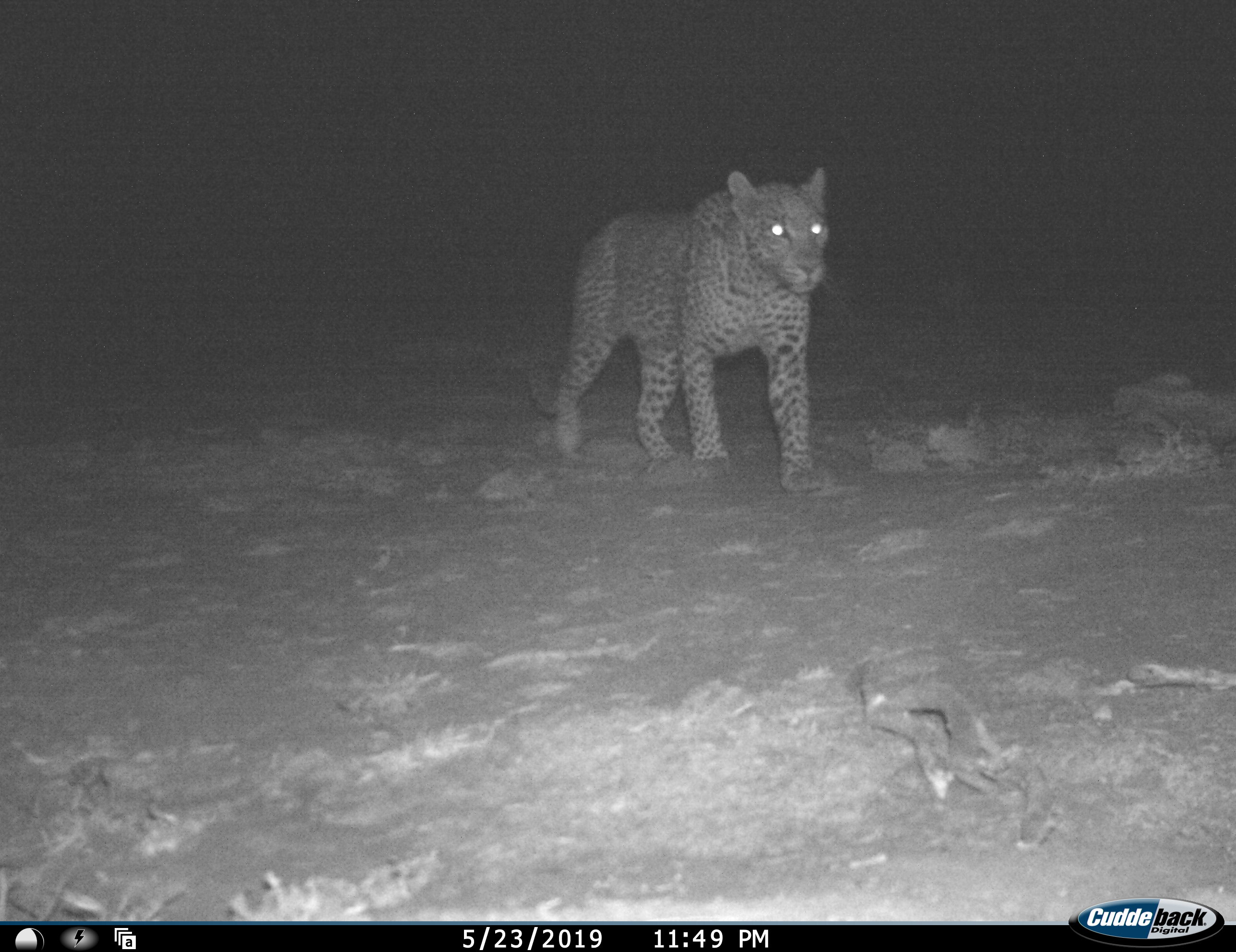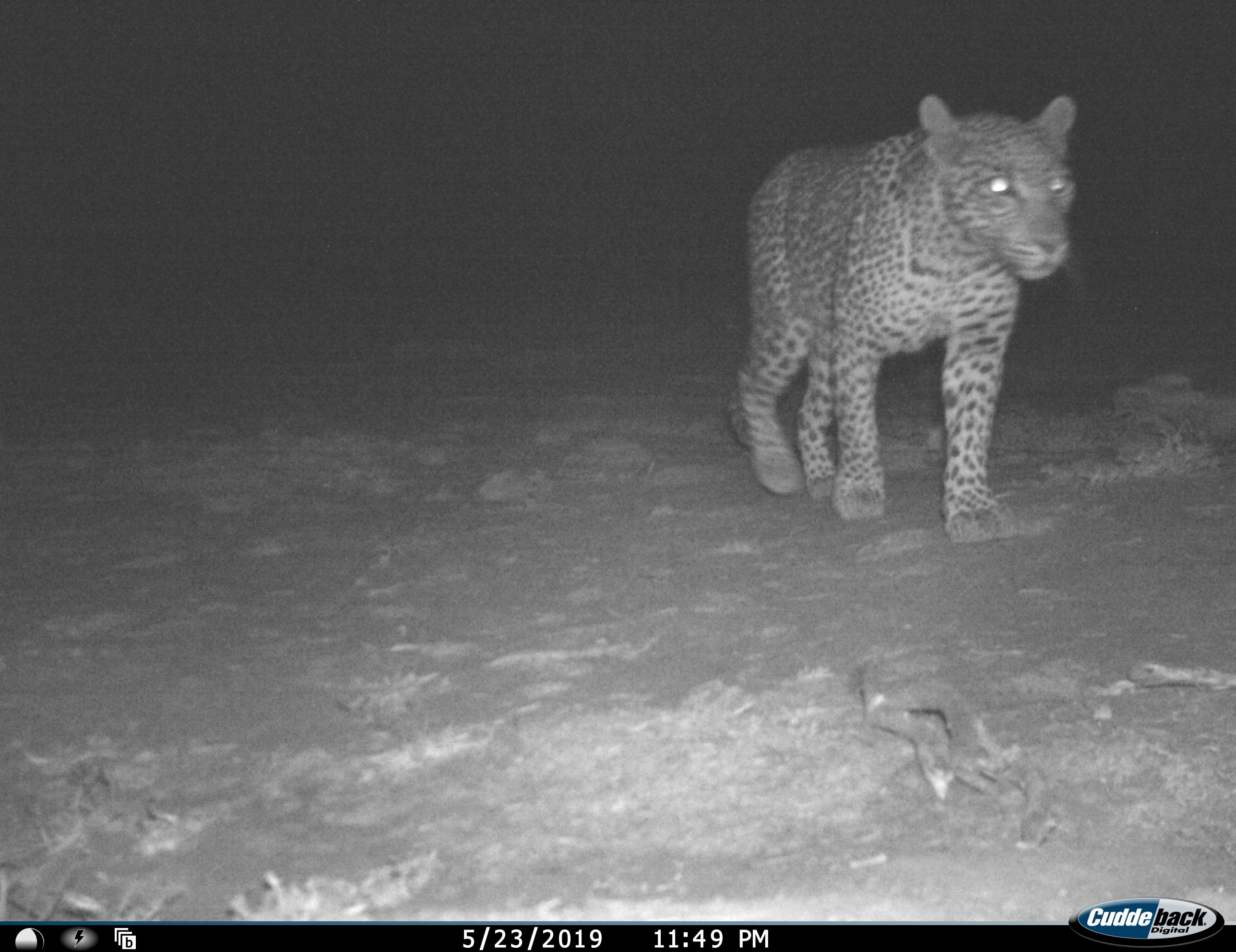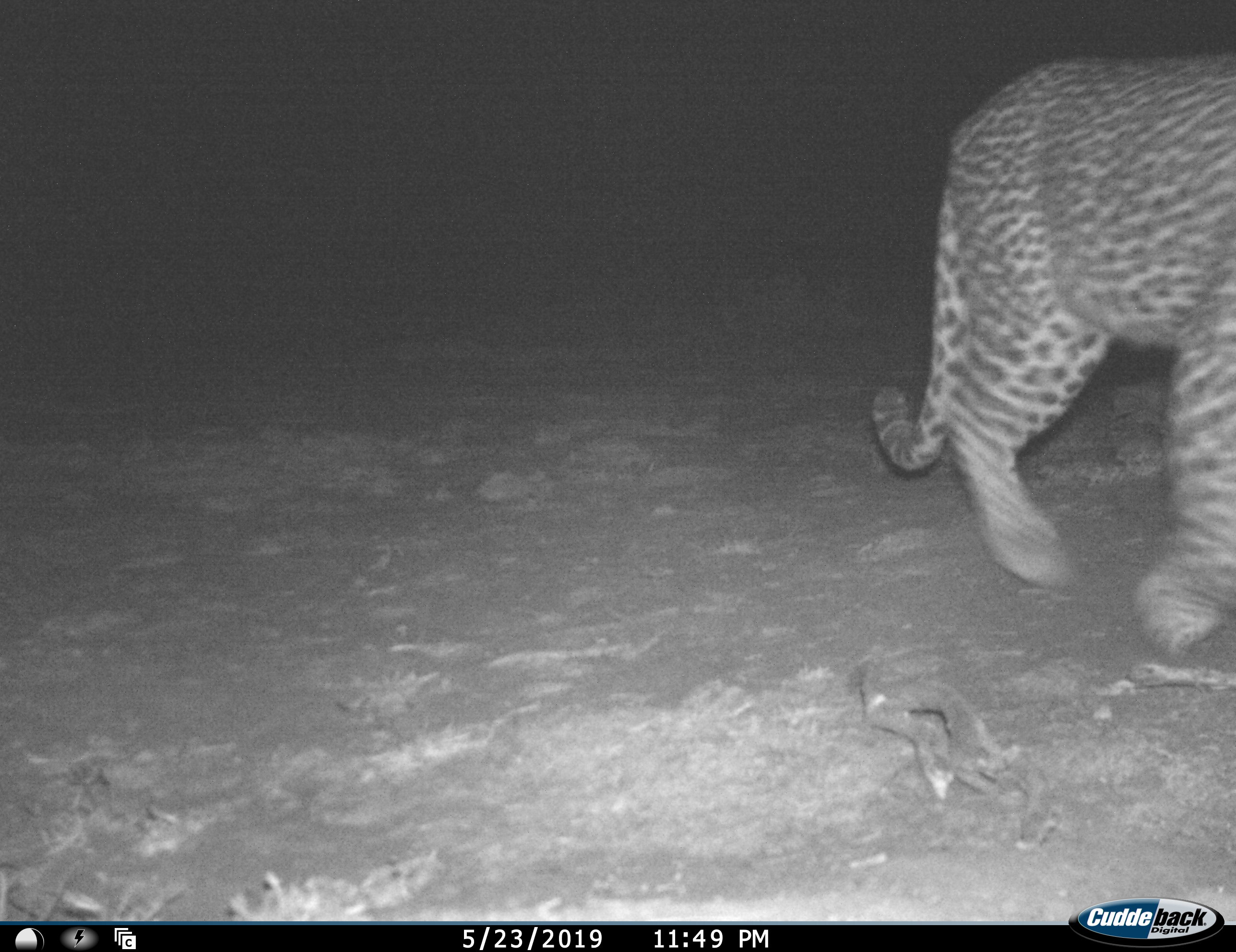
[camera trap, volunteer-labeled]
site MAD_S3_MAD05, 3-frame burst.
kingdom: Animalia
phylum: Chordata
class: Mammalia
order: Carnivora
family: Felidae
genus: Panthera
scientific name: Panthera pardus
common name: leopard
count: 1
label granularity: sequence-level